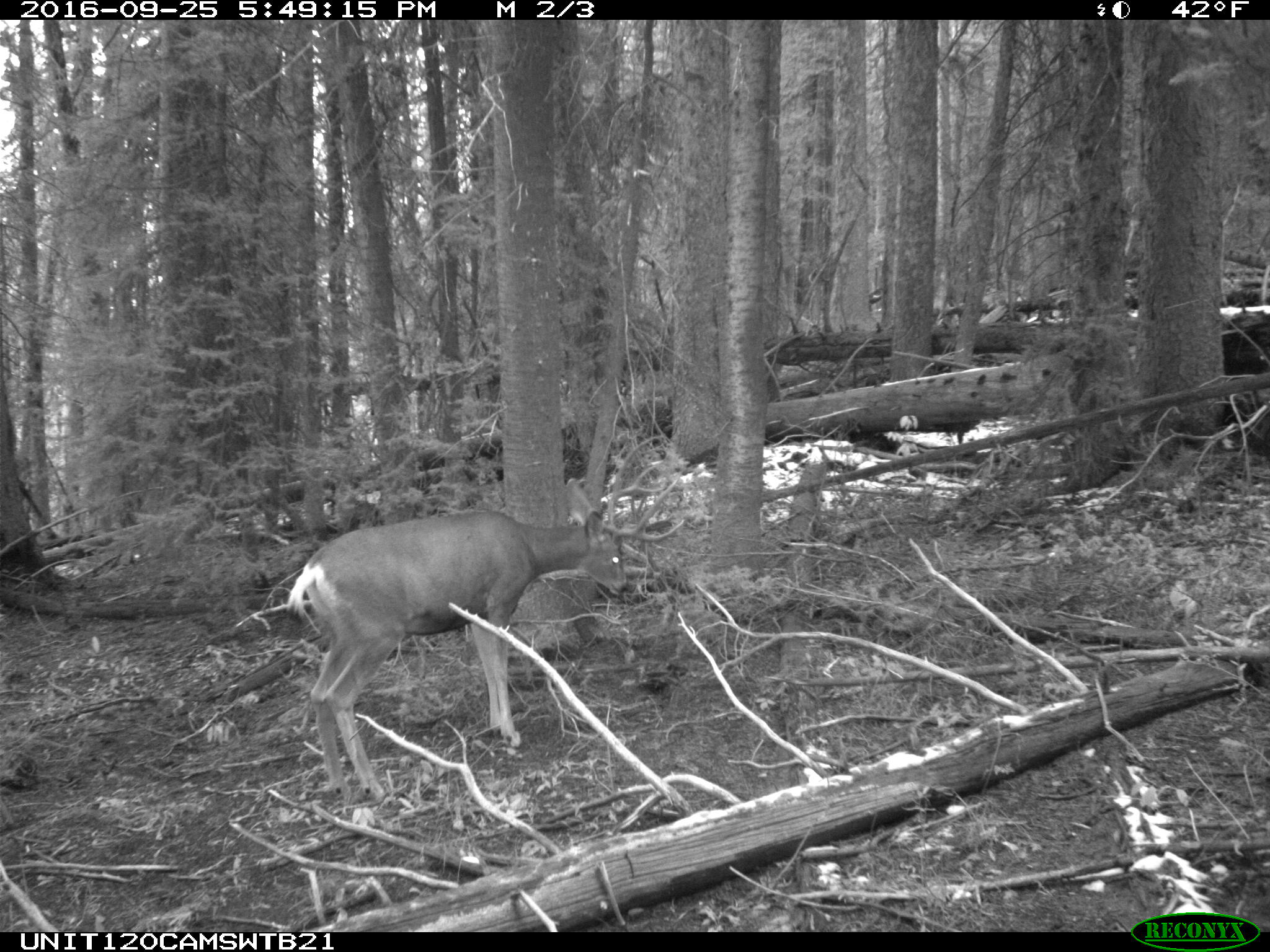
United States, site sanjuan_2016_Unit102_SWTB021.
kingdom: Animalia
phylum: Chordata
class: Mammalia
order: Artiodactyla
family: Cervidae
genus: Odocoileus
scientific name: Odocoileus hemionus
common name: mule deer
Odocoileus hemionus (mule deer).